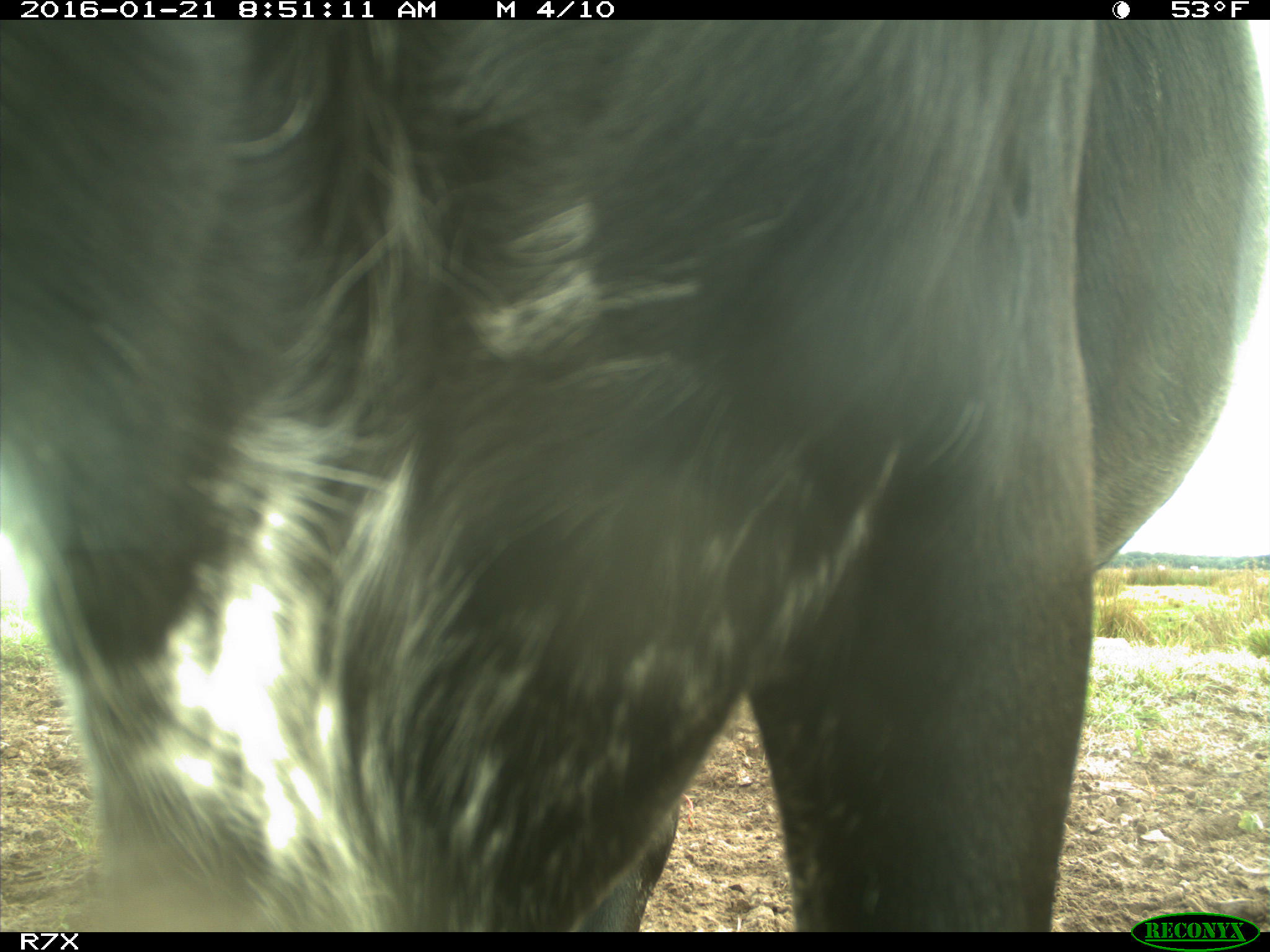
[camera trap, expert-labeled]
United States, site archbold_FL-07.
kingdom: Animalia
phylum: Chordata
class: Mammalia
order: Artiodactyla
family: Bovidae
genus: Bos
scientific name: Bos taurus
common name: domestic cow